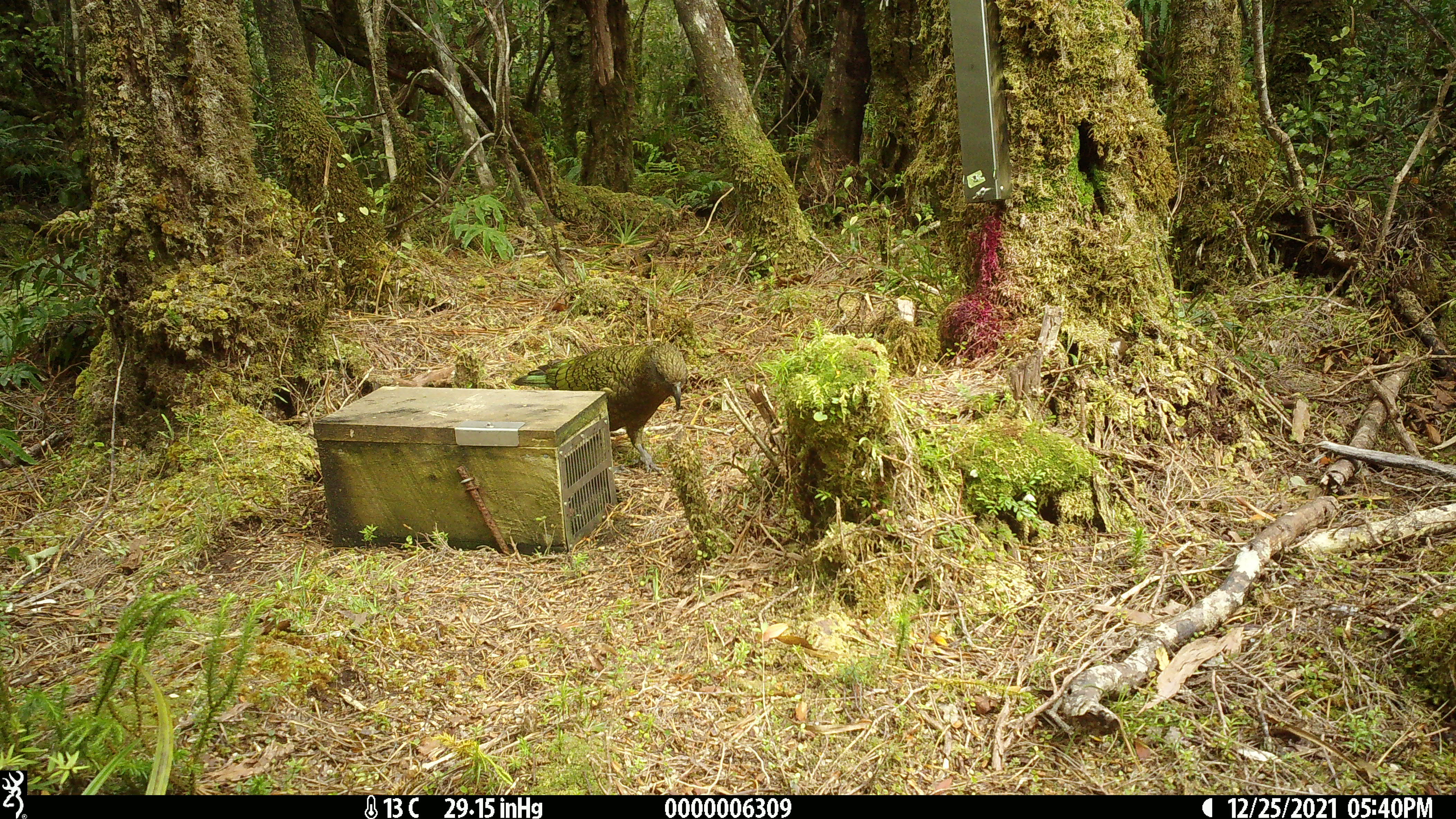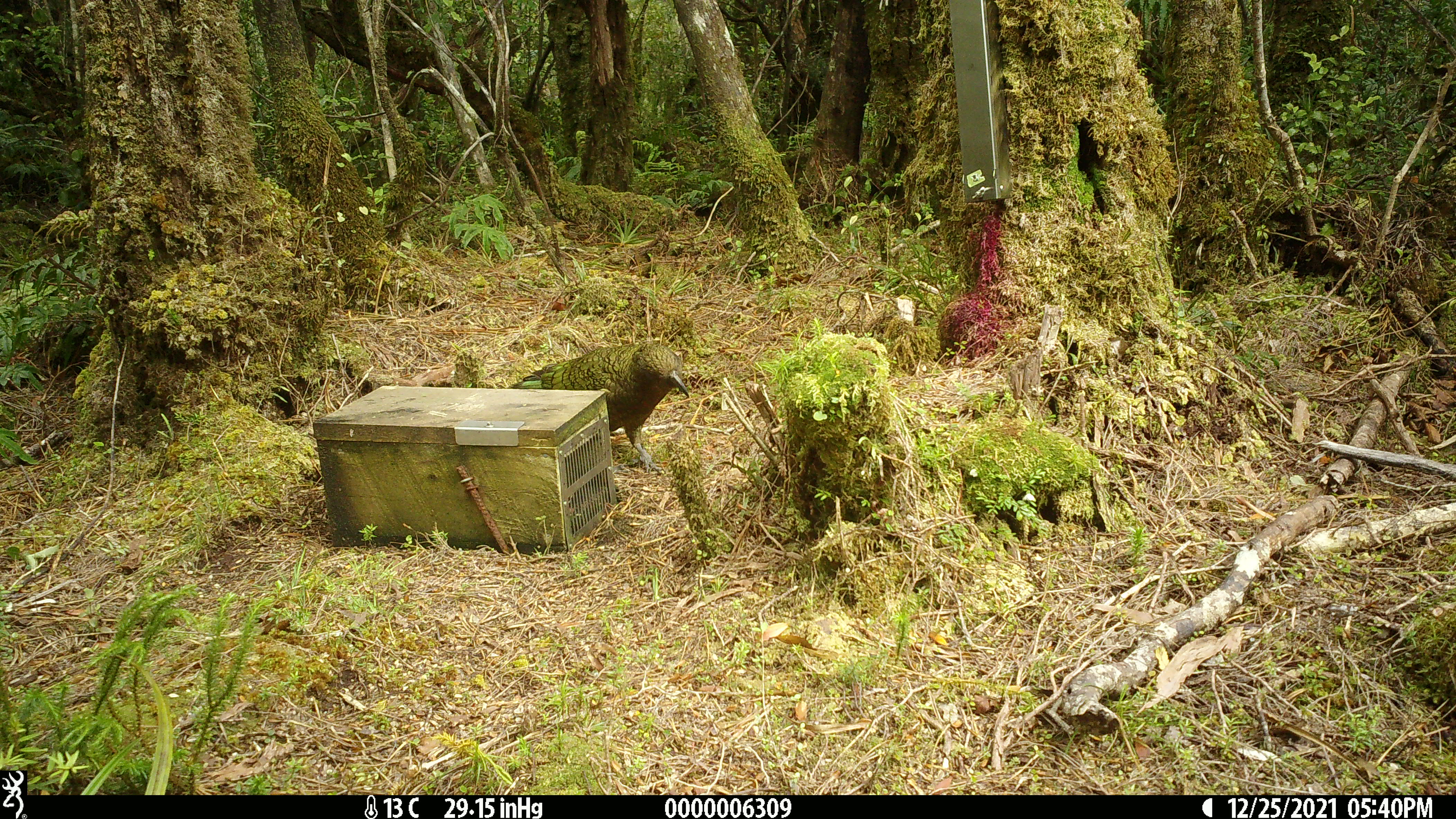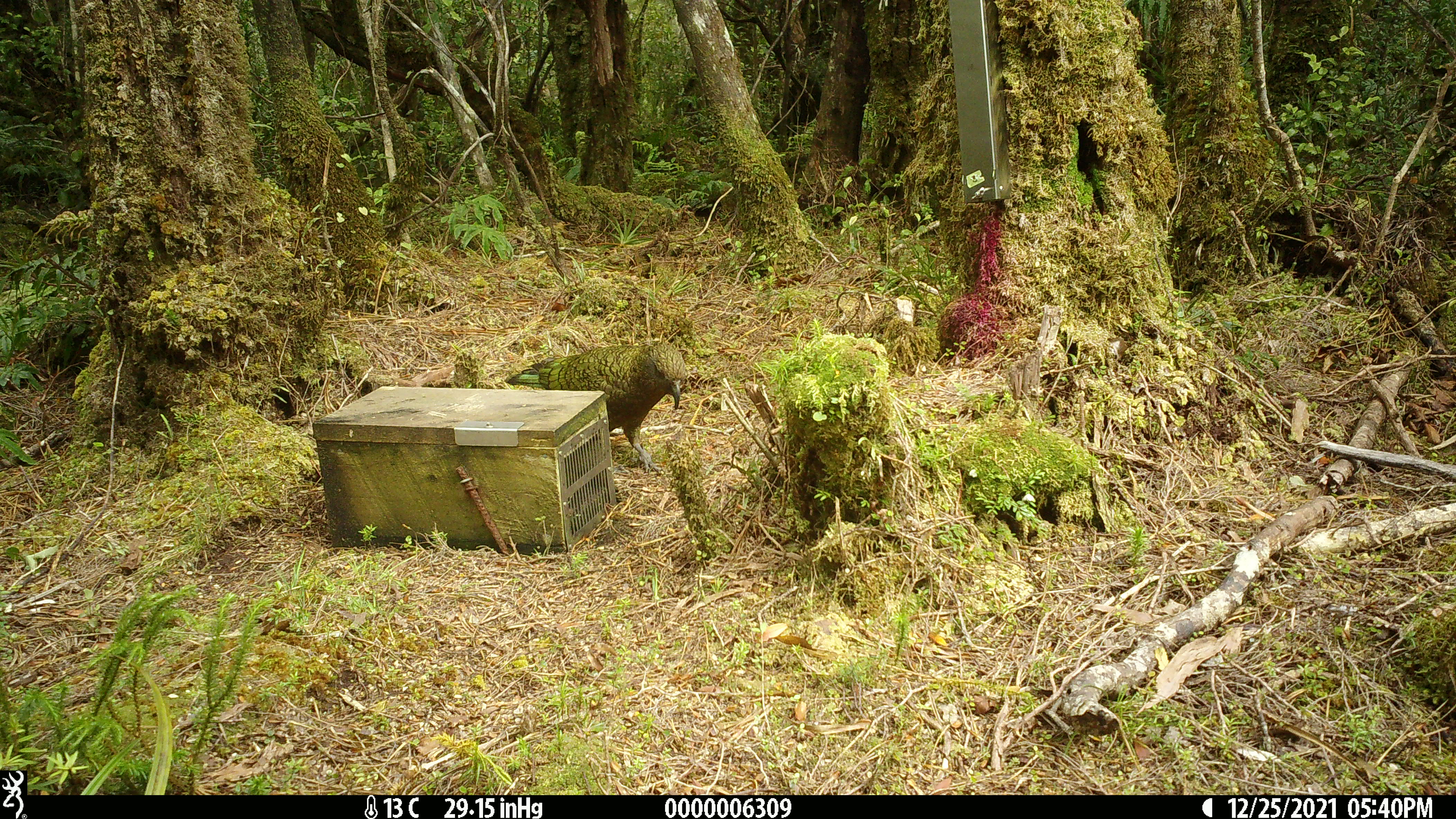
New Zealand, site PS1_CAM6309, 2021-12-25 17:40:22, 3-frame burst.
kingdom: Animalia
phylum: Chordata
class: Aves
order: Psittaciformes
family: Strigopidae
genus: Nestor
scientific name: Nestor notabilis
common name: kea